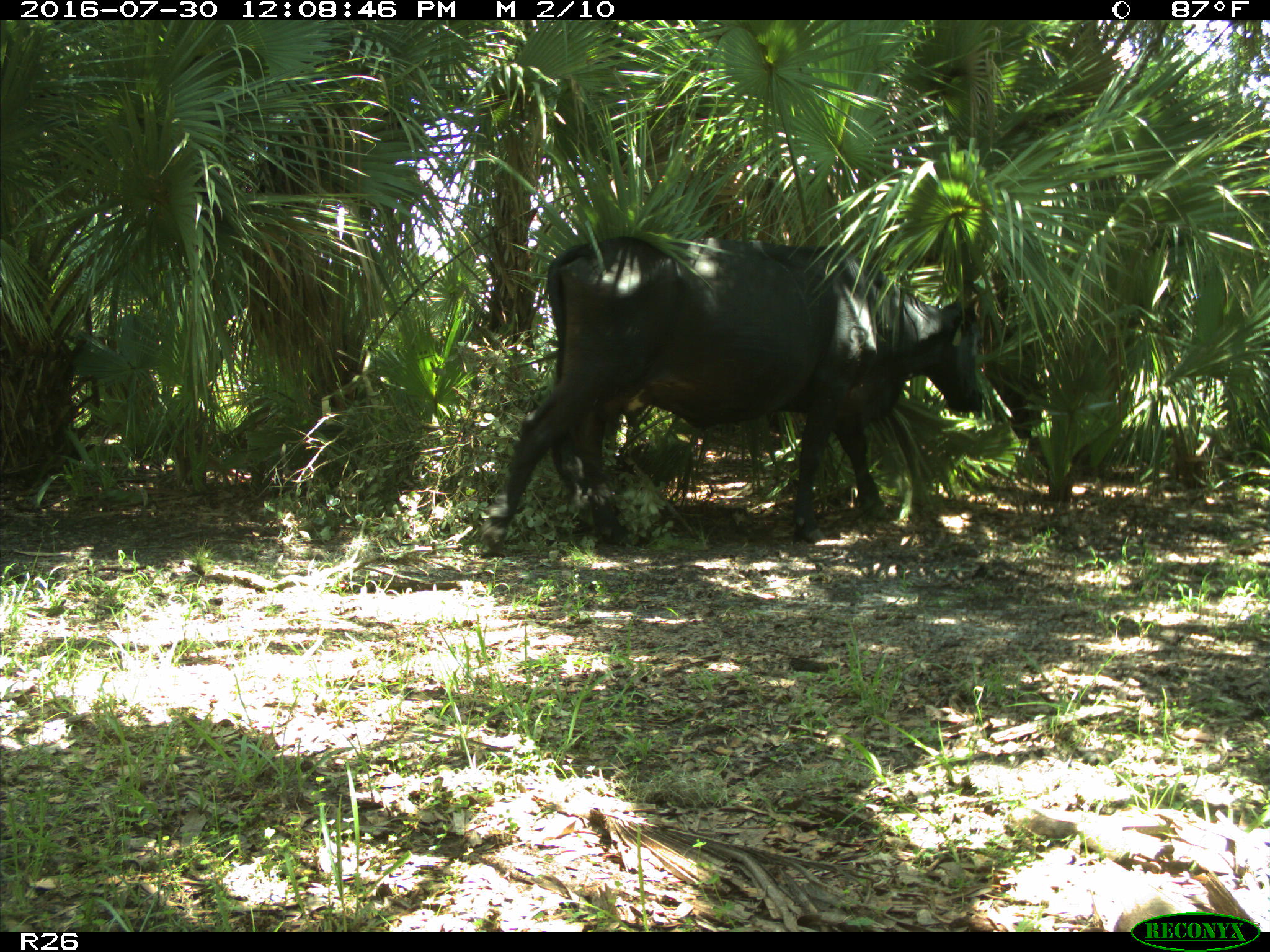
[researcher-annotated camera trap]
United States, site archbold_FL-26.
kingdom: Animalia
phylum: Chordata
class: Mammalia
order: Artiodactyla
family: Bovidae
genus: Bos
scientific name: Bos taurus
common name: domestic cow